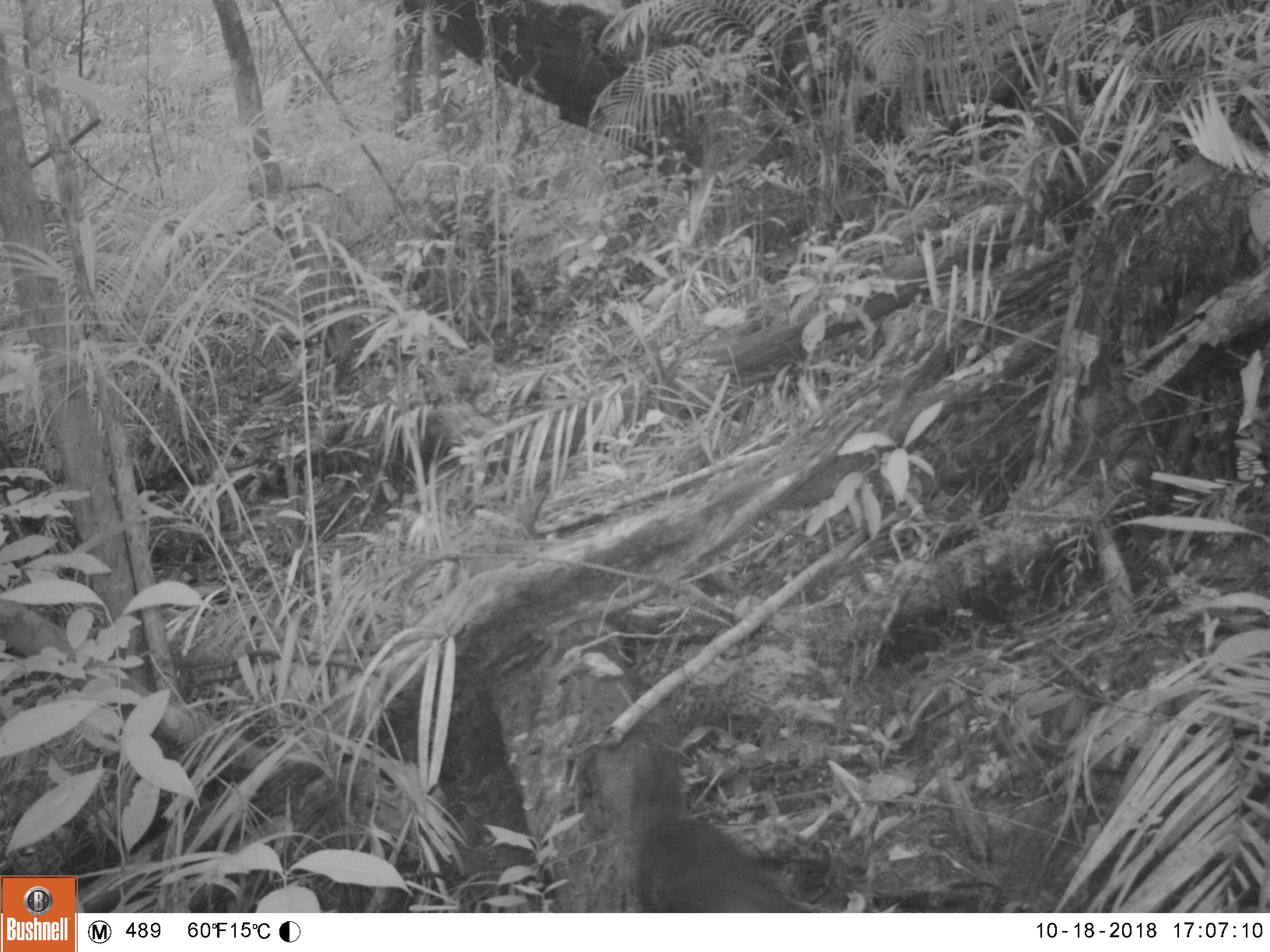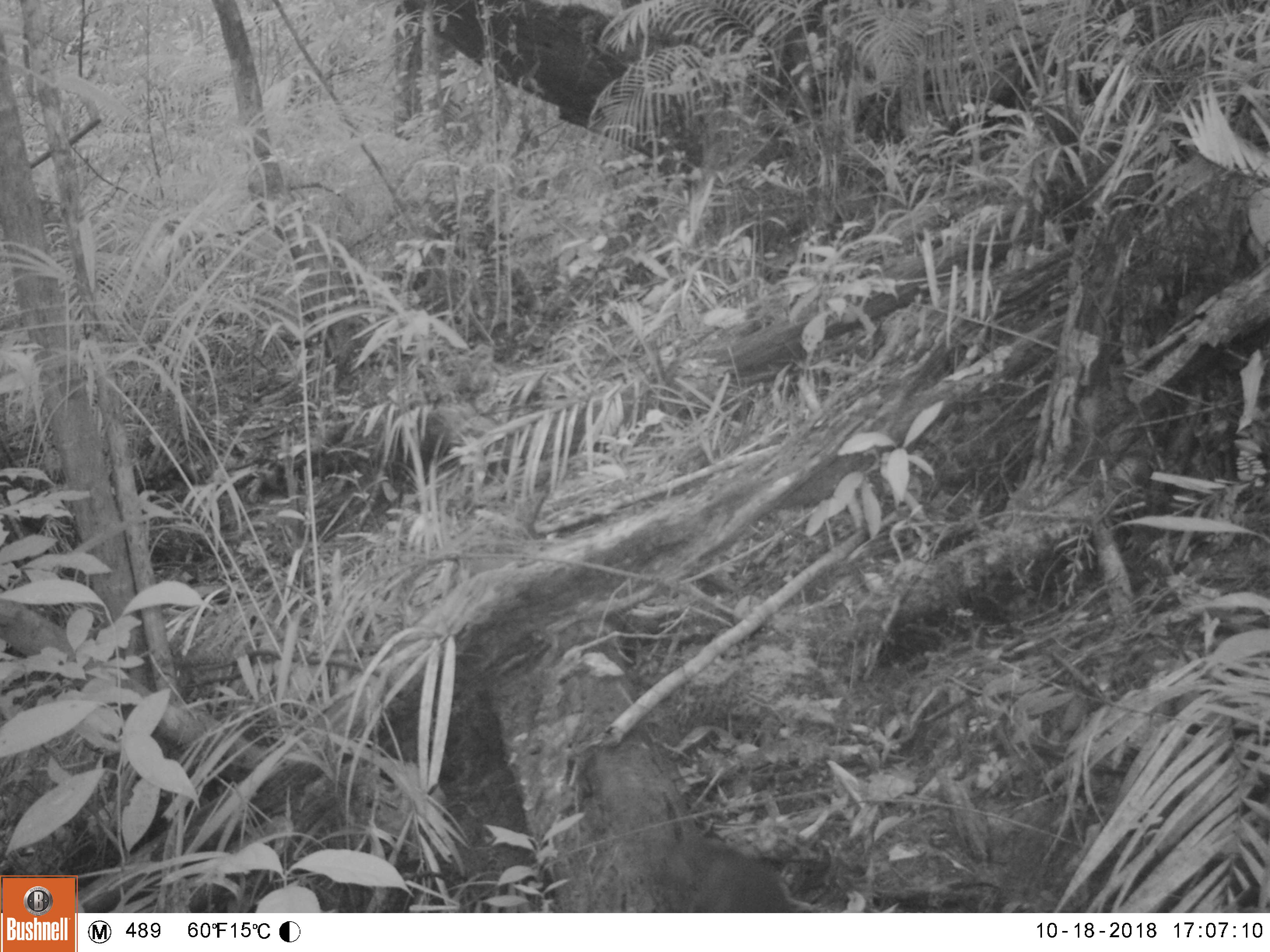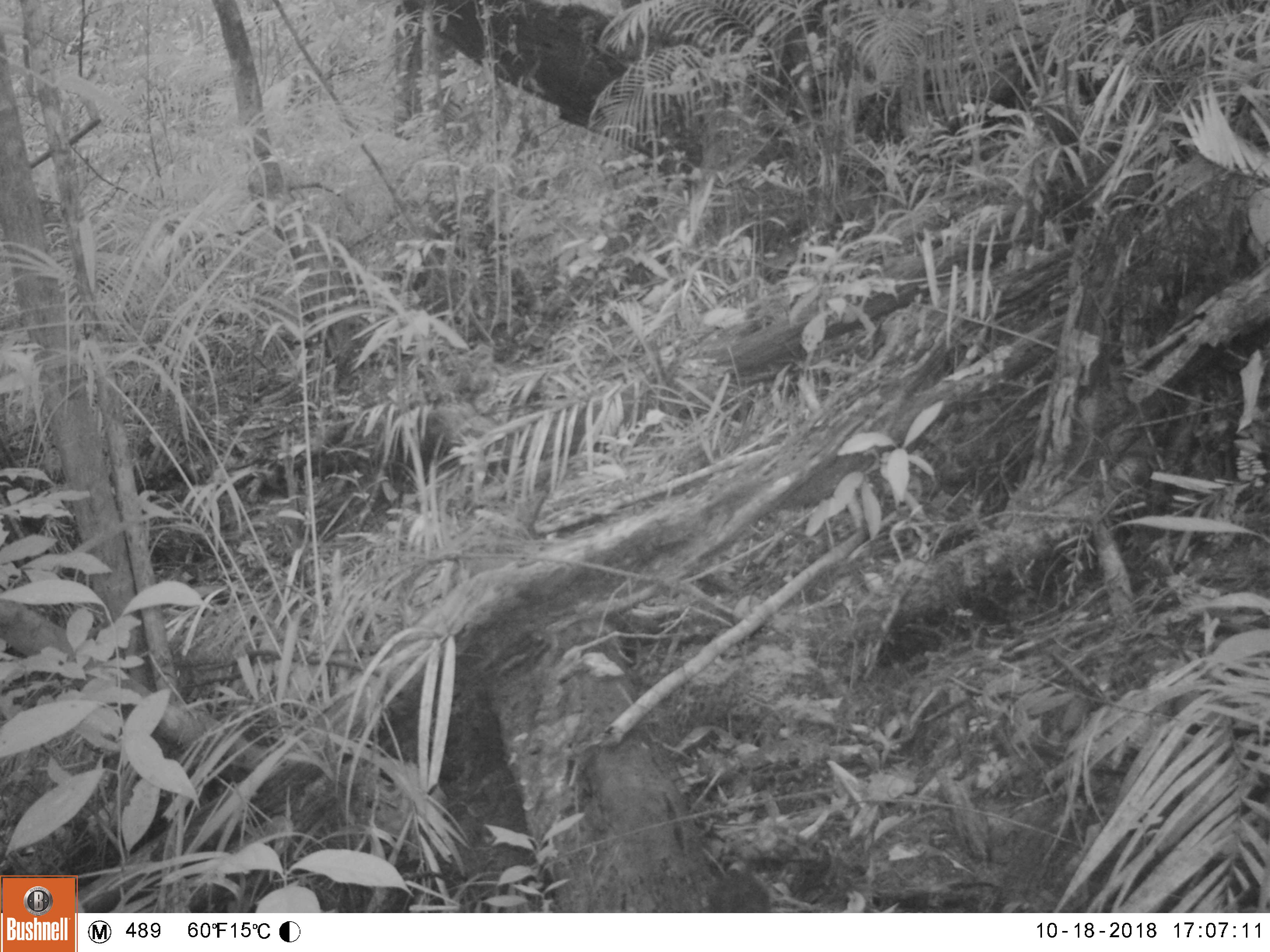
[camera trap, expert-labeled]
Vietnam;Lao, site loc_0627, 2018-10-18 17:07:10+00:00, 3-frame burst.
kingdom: Animalia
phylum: Chordata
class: Mammalia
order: Rodentia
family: Sciuridae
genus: Dremomys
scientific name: Dremomys rufigenis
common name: red-cheeked squirrel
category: red cheeked squirrel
Red cheeked squirrel (red-cheeked squirrel) (Dremomys rufigenis). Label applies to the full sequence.